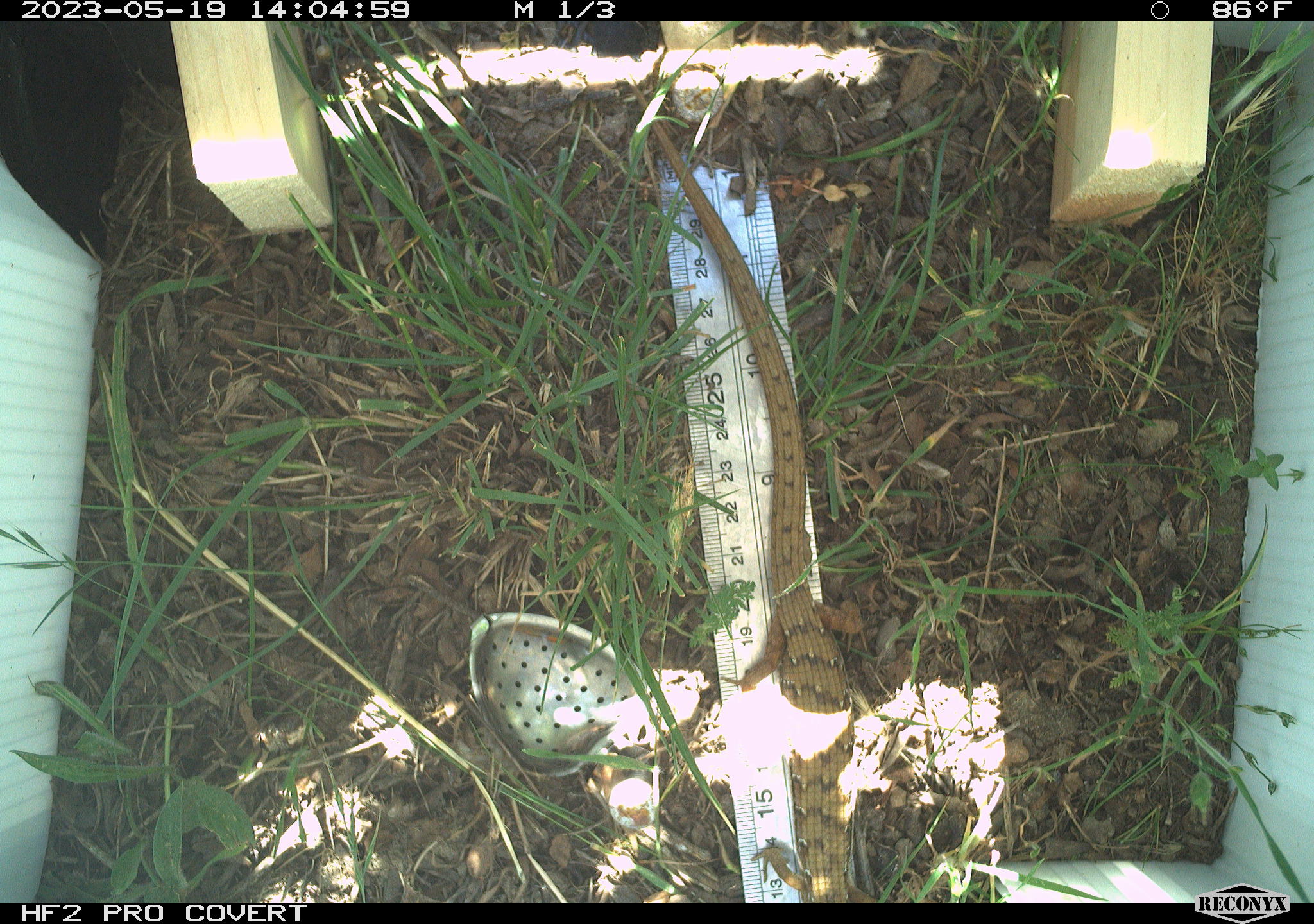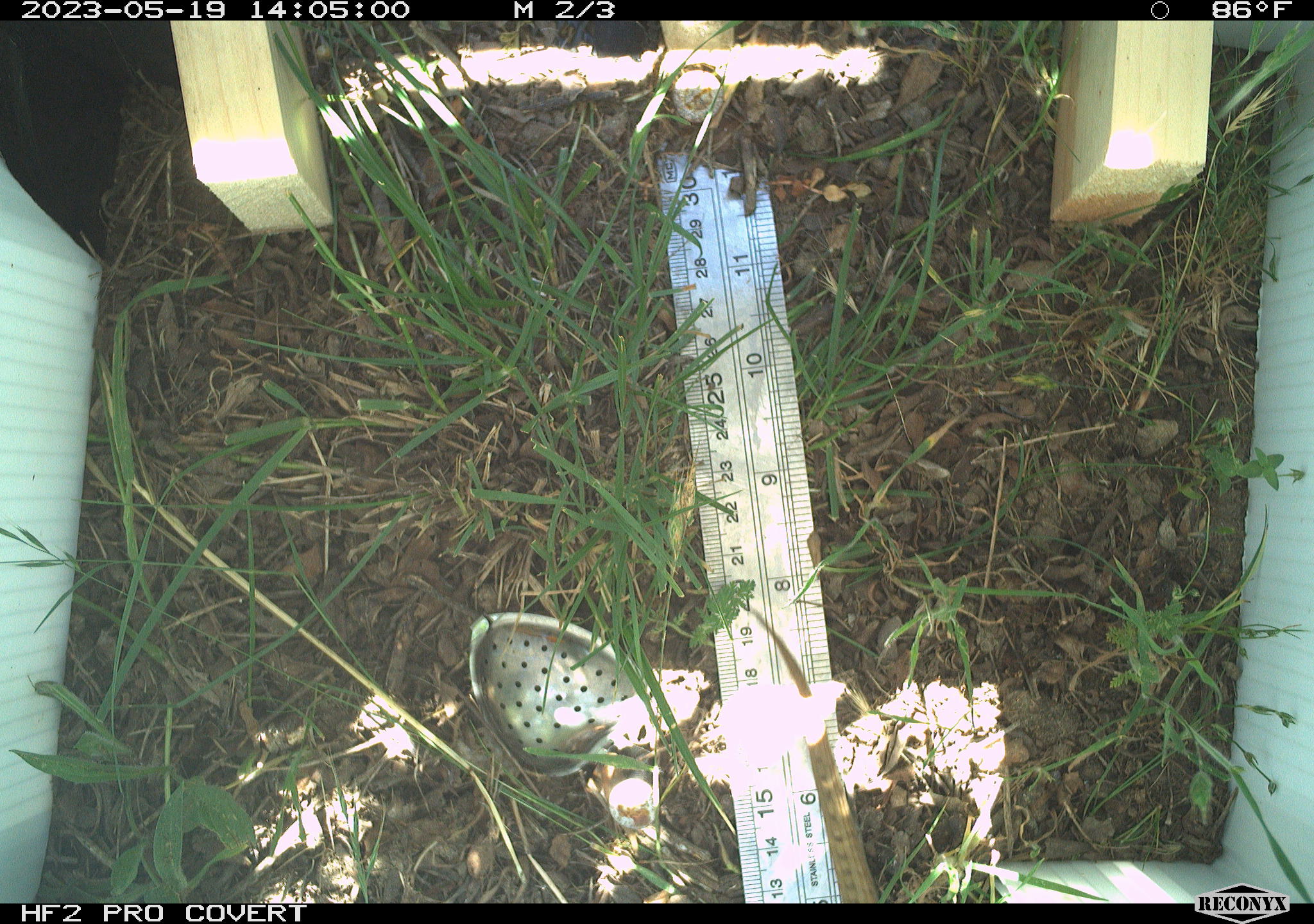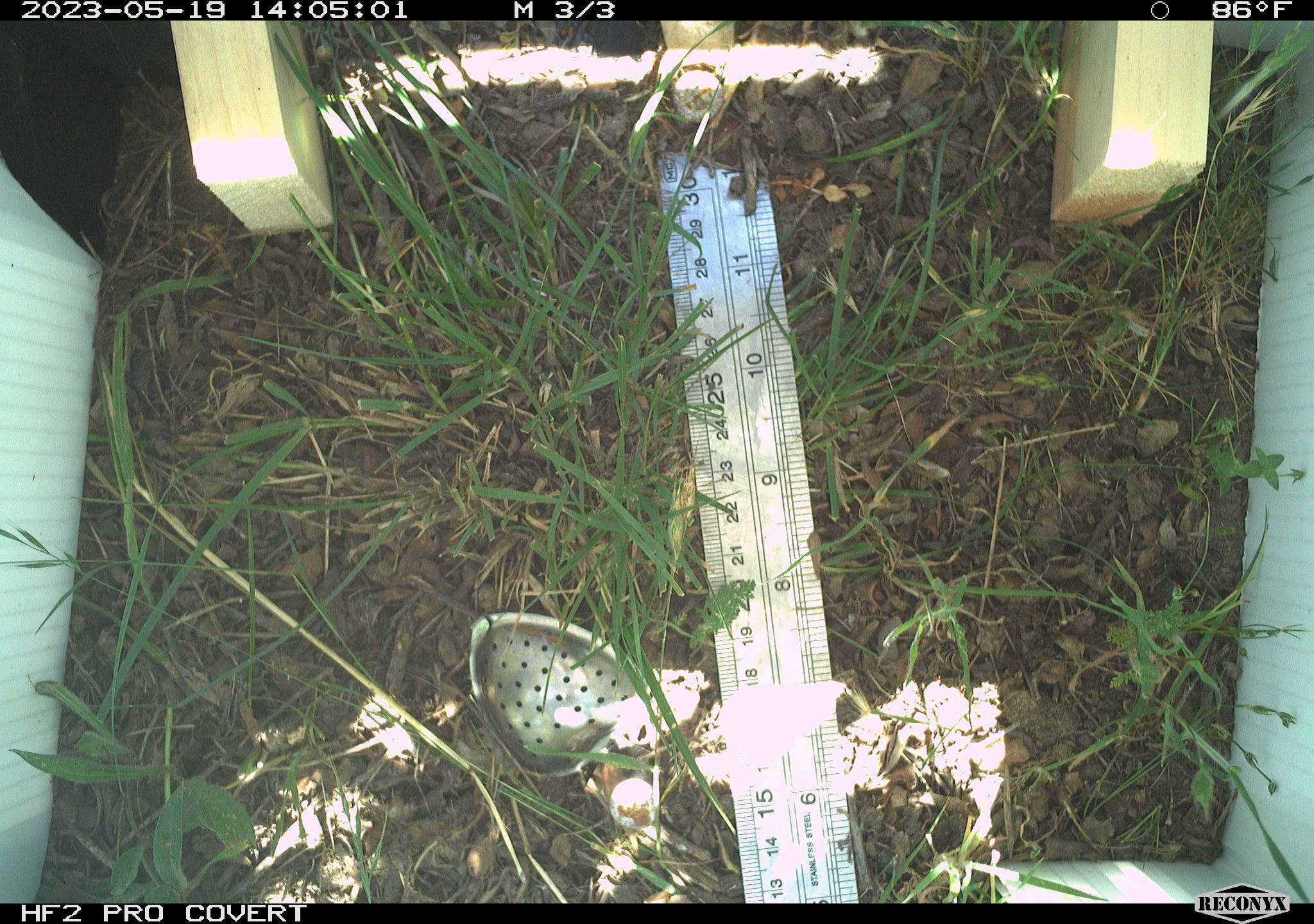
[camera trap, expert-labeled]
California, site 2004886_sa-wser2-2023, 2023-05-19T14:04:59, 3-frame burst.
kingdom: Animalia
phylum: Chordata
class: Reptilia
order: Squamata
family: Anguidae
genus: Elgaria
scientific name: Elgaria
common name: alligator lizards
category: elgaria species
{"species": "elgaria species (alligator lizards) (Elgaria)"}